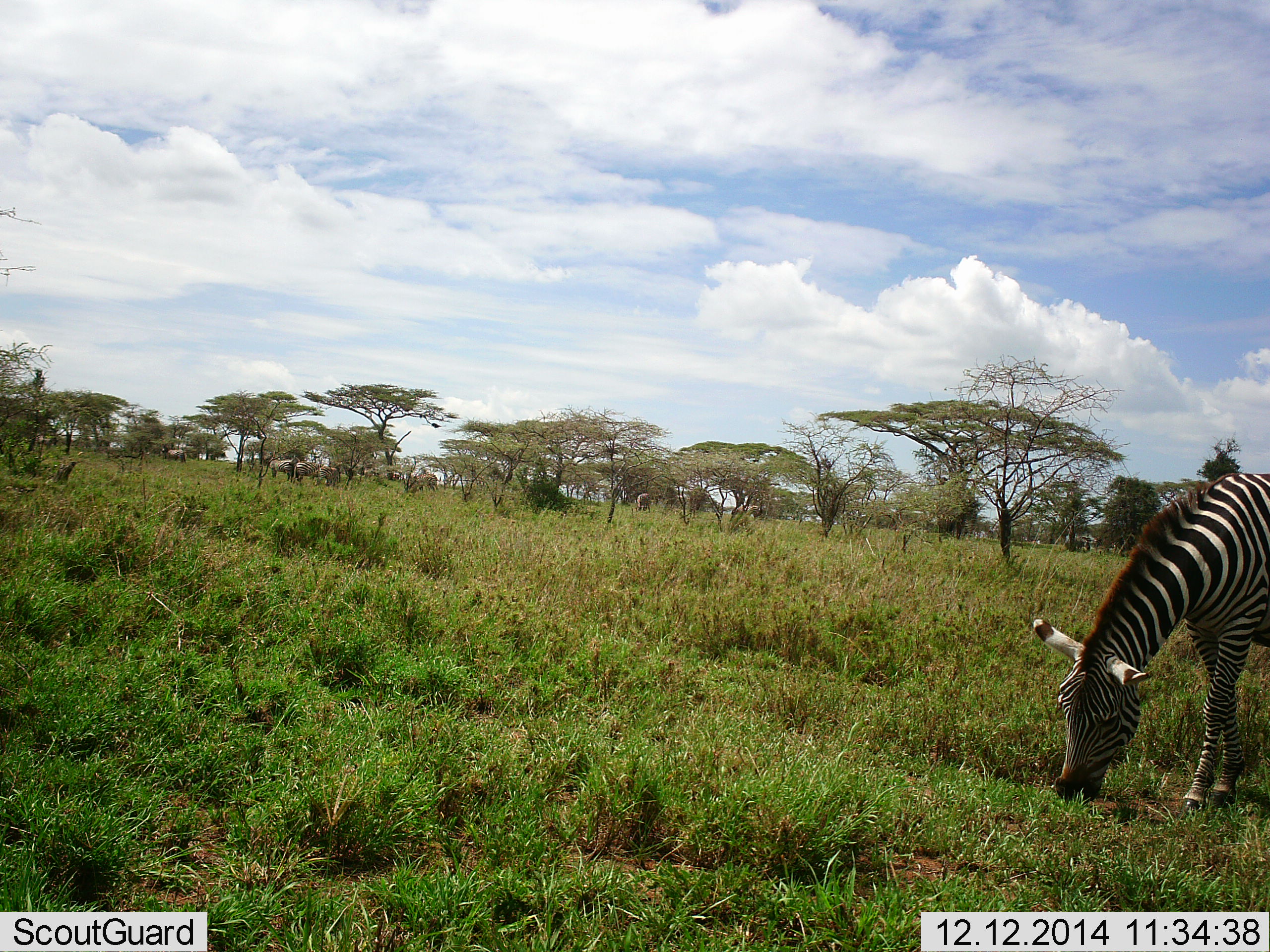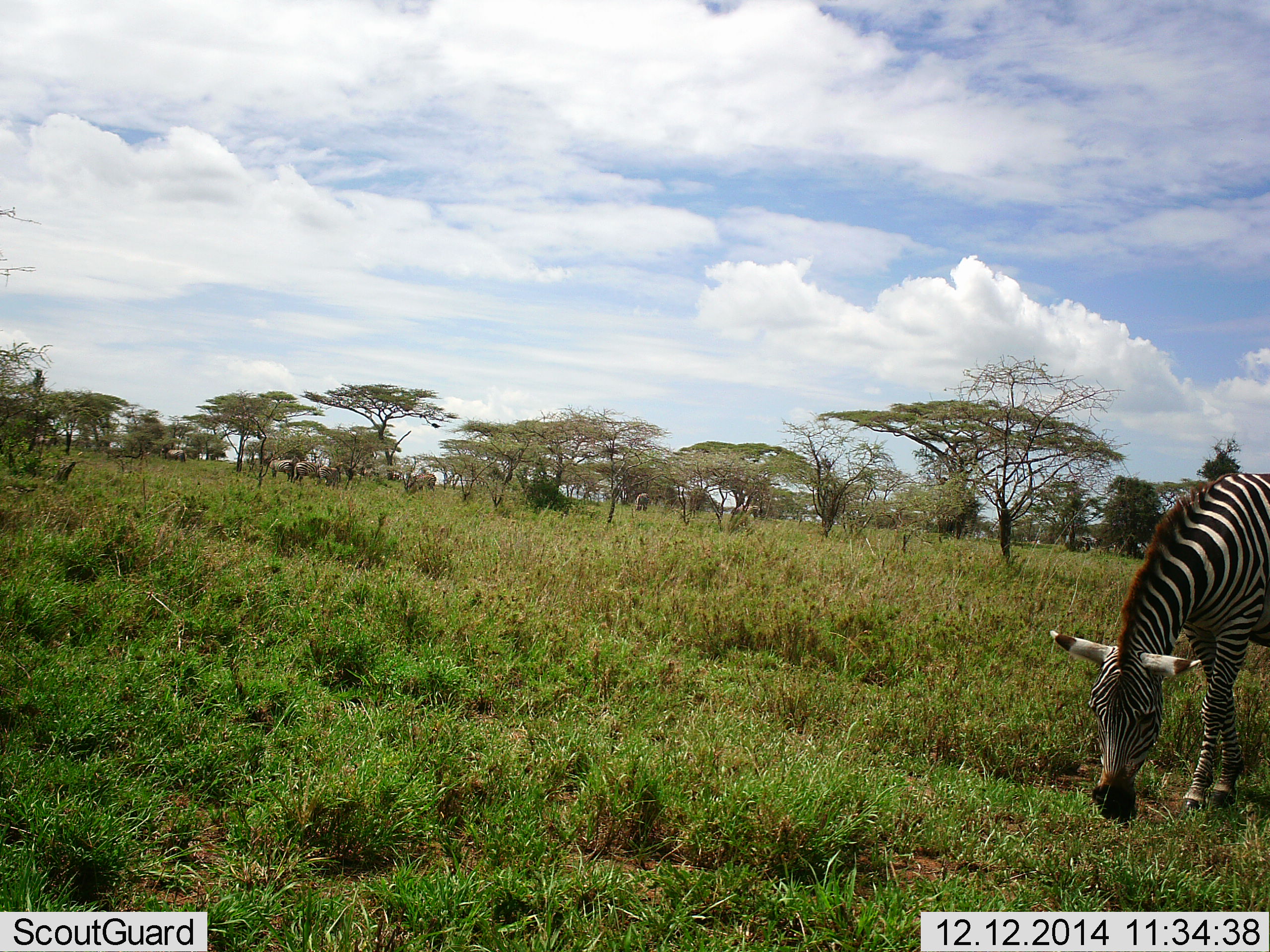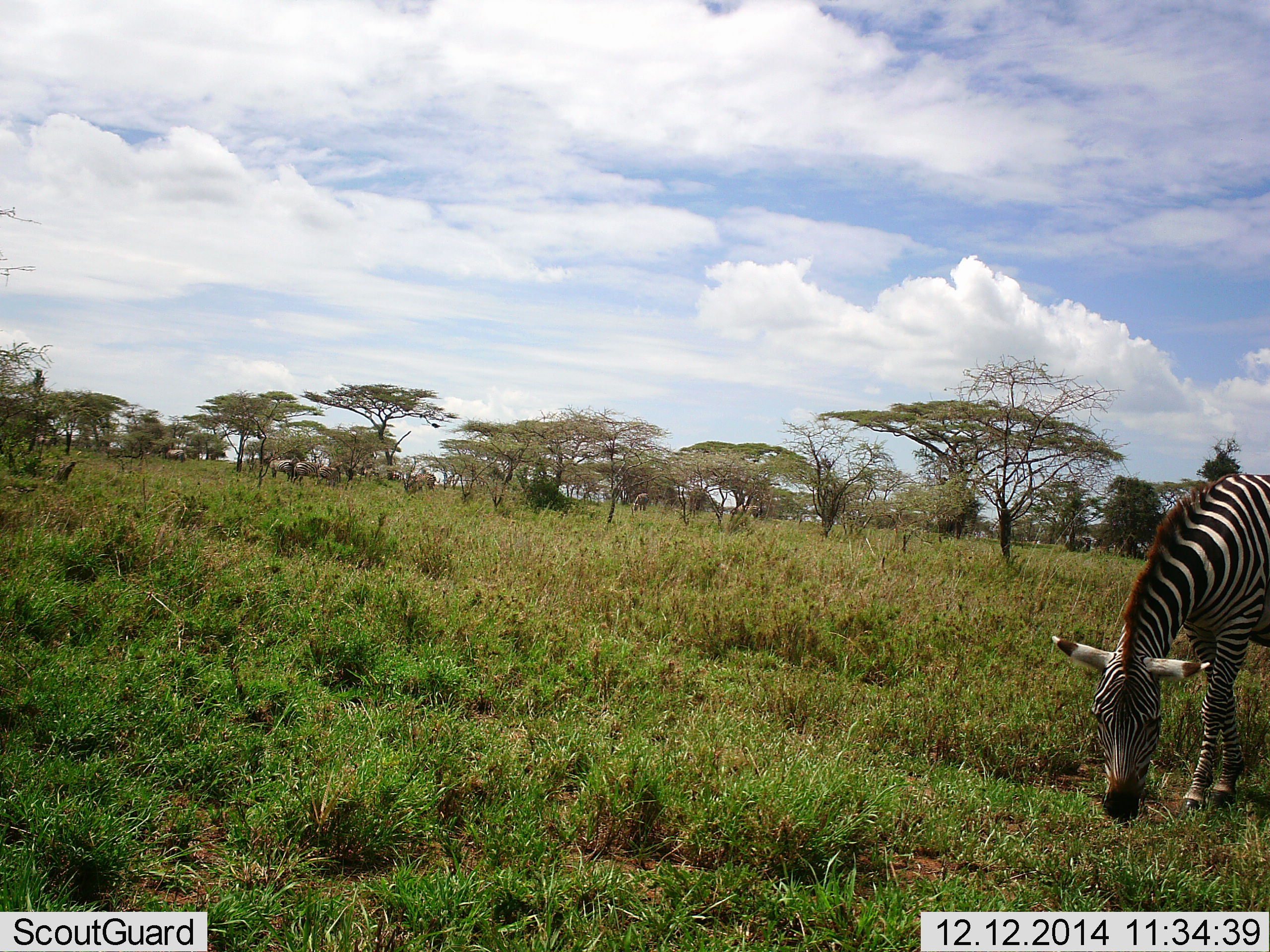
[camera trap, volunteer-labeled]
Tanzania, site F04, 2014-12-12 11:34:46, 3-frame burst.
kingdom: Animalia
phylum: Chordata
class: Mammalia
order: Perissodactyla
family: Equidae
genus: Equus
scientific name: Equus quagga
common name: plains zebra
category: zebra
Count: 1.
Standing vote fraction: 27%.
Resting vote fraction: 0%.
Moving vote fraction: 0%.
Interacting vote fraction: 0%.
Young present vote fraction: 0%.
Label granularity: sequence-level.